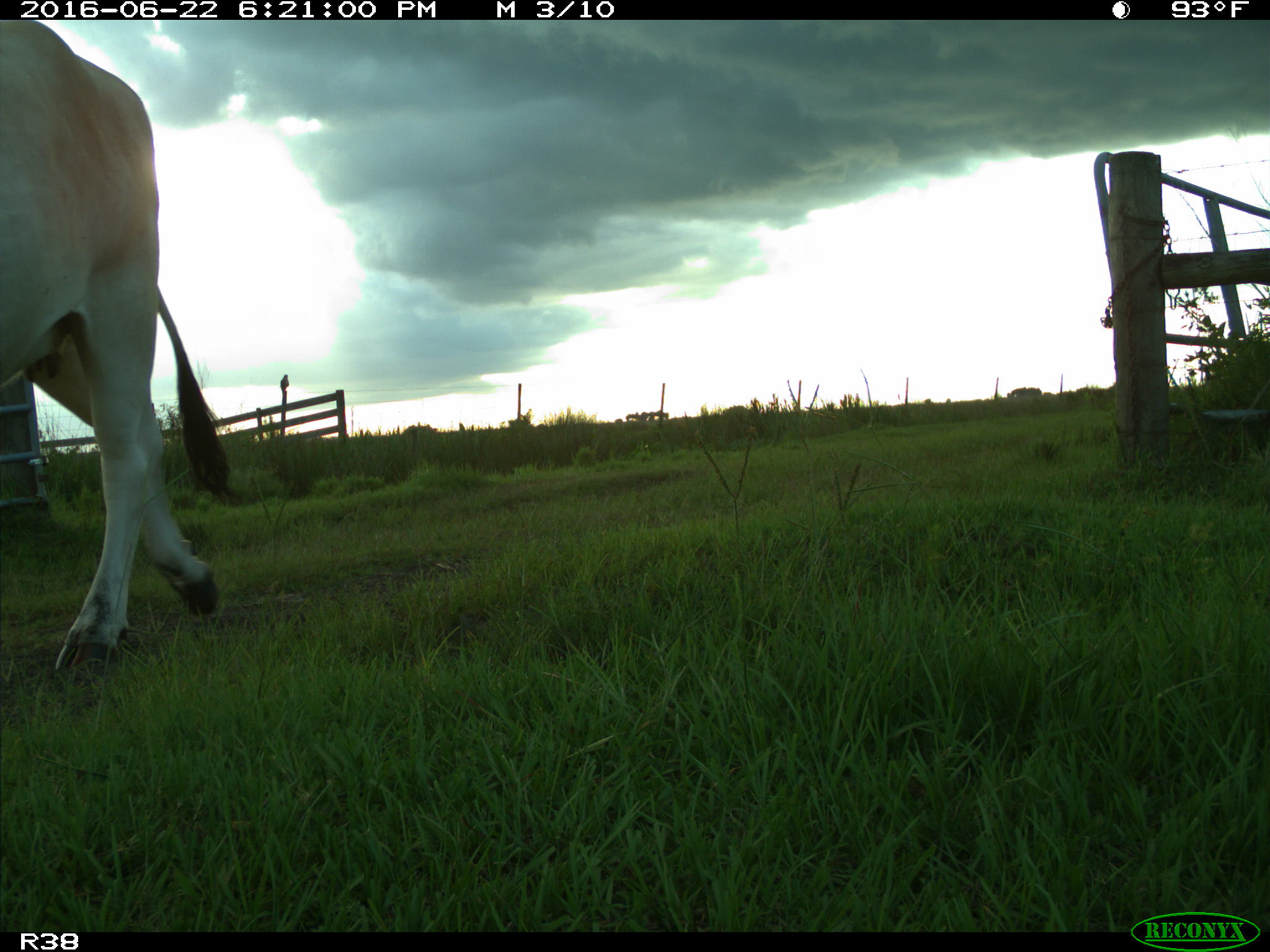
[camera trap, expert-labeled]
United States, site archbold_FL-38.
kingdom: Animalia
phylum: Chordata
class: Mammalia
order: Artiodactyla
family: Bovidae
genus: Bos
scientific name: Bos taurus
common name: domestic cow